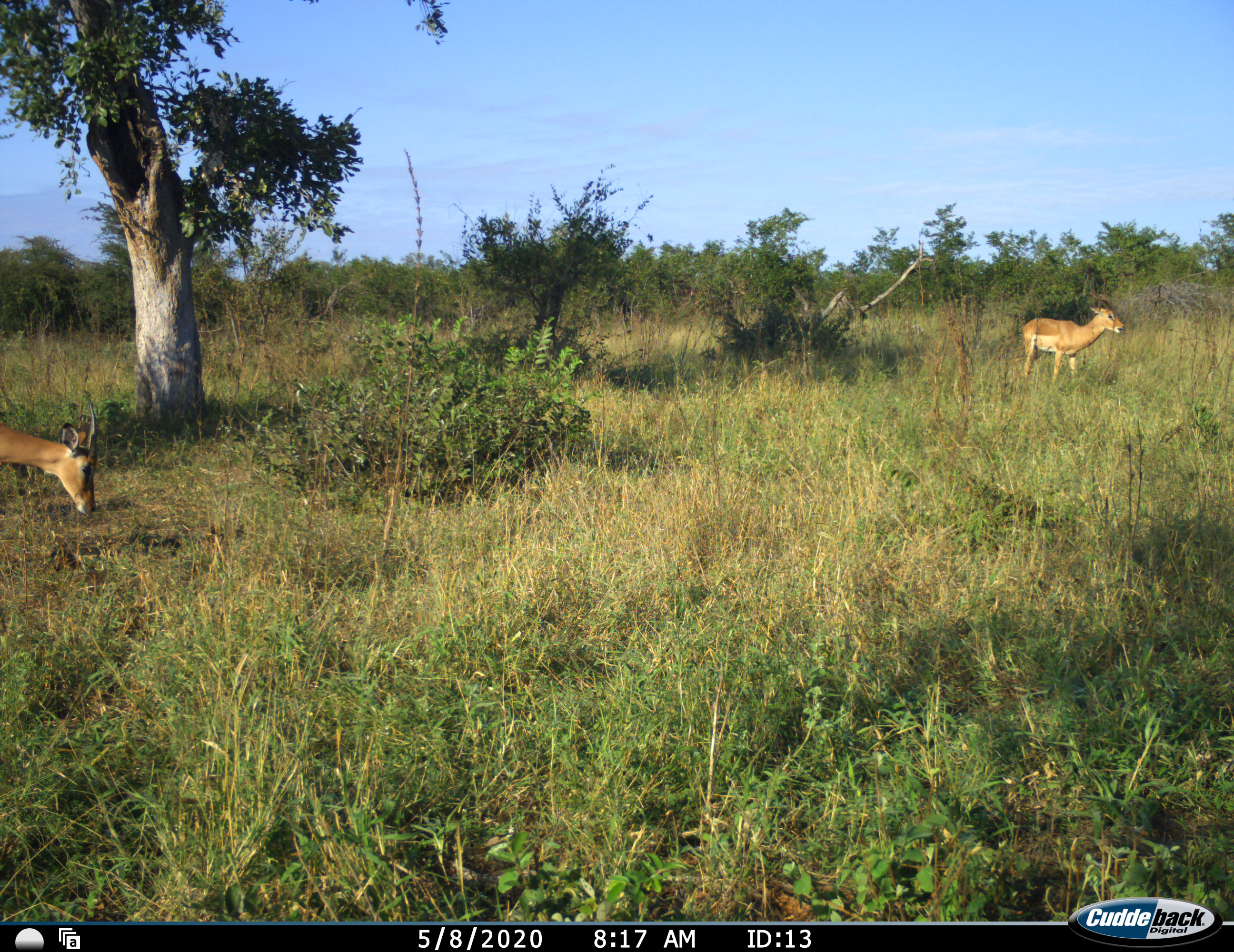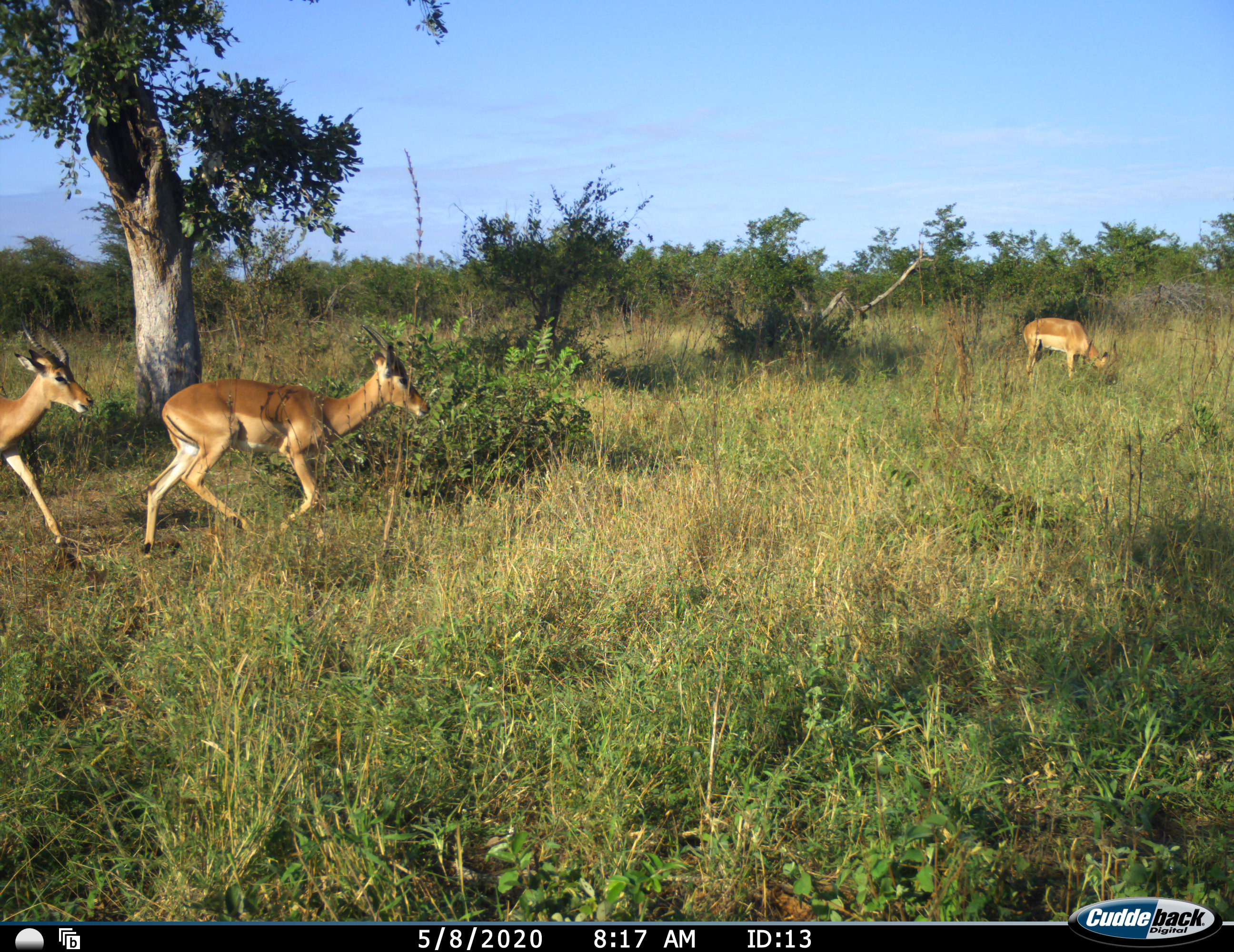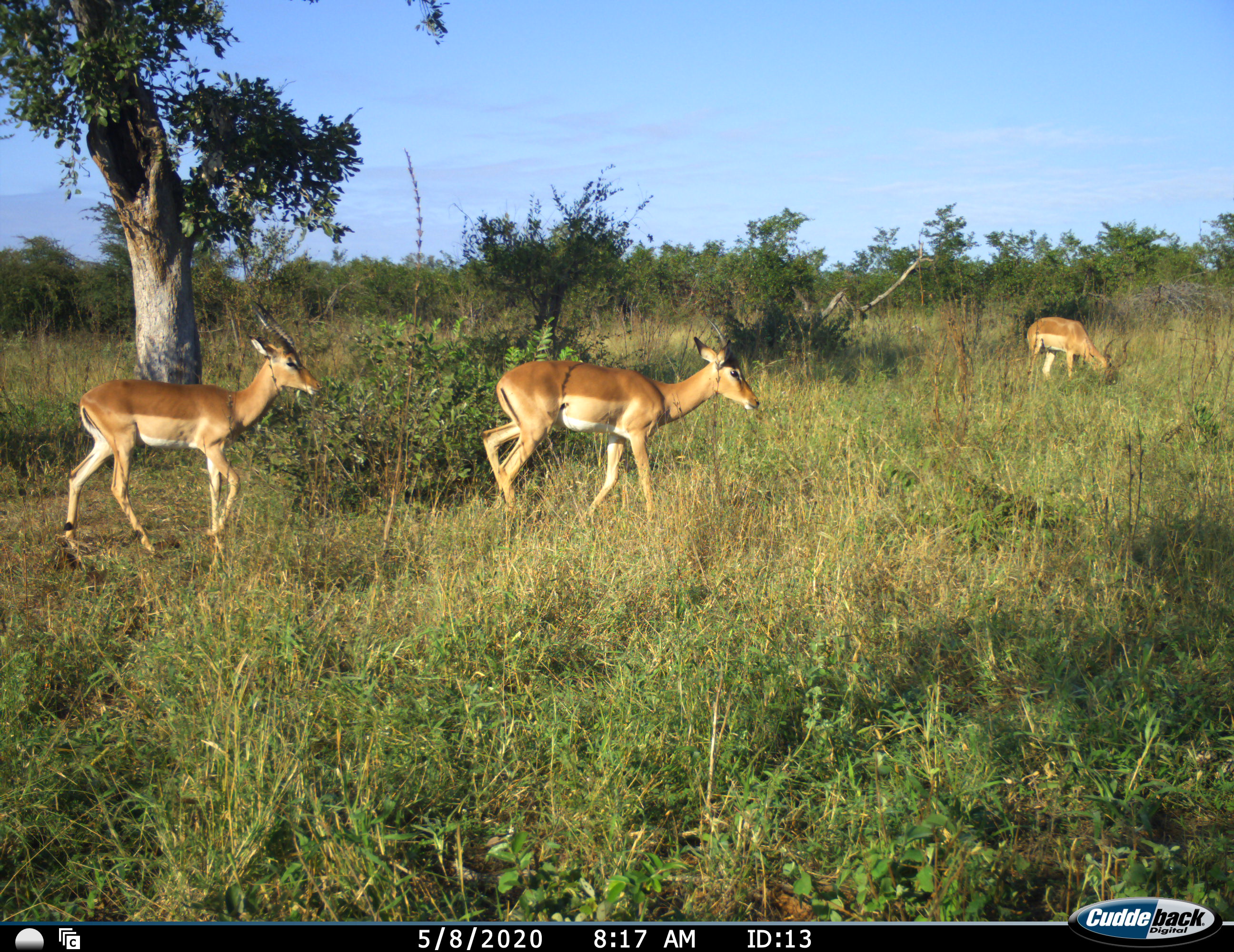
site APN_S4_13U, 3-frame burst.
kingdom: Animalia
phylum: Chordata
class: Mammalia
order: Artiodactyla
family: Bovidae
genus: Aepyceros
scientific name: Aepyceros melampus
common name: impala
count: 3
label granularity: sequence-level